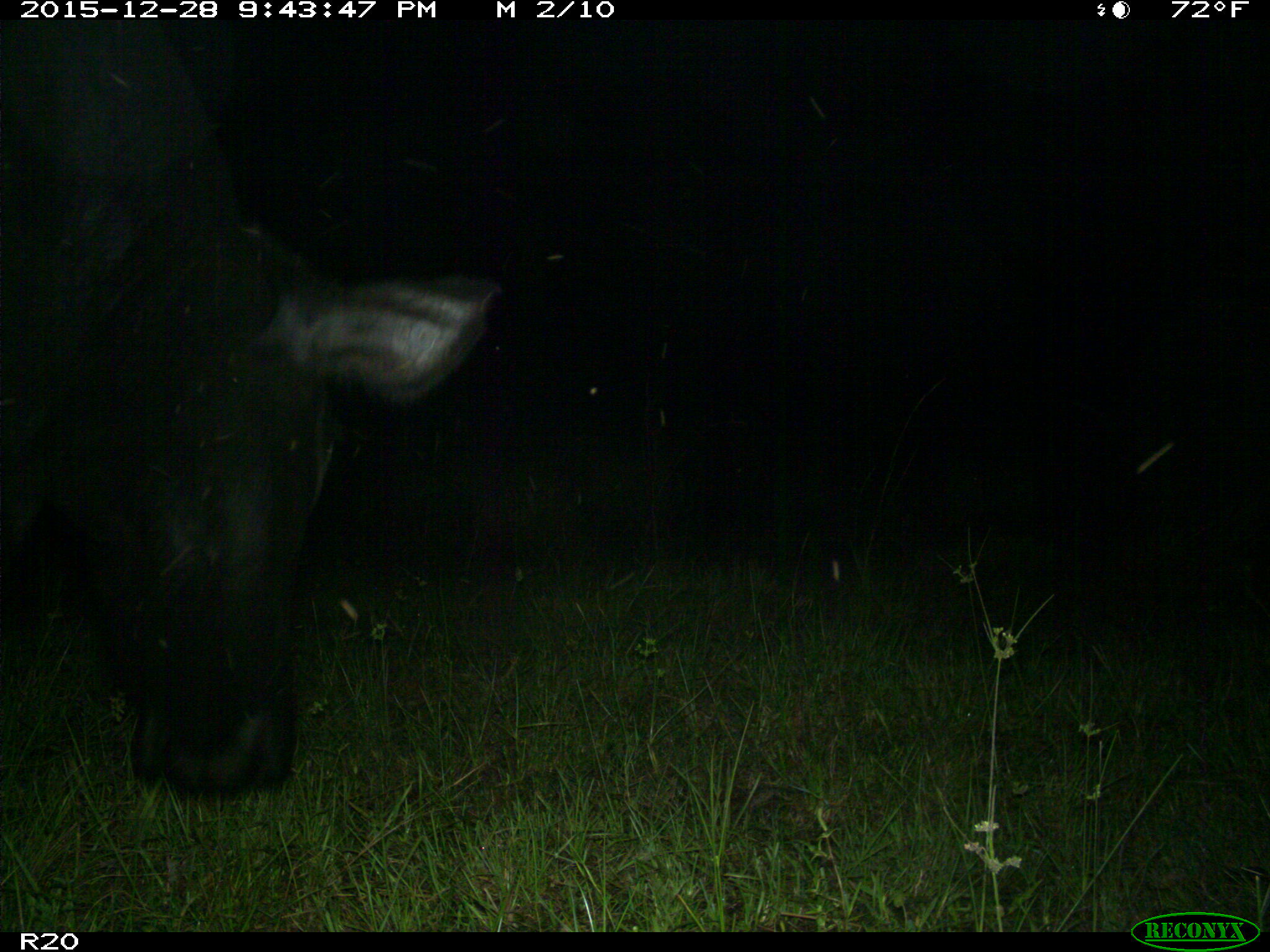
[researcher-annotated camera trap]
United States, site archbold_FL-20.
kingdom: Animalia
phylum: Chordata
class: Mammalia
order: Artiodactyla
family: Bovidae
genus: Bos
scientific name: Bos taurus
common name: domestic cow